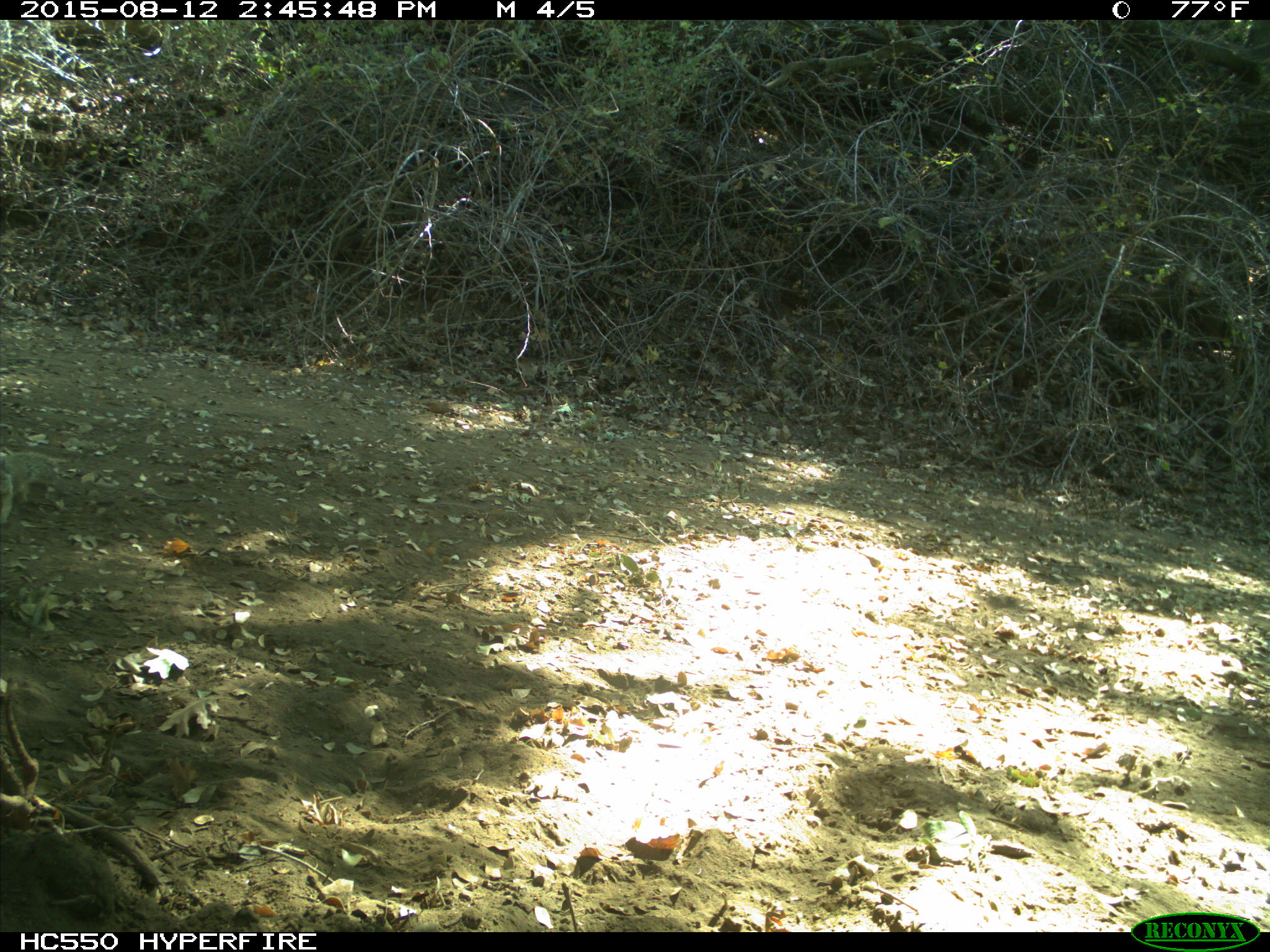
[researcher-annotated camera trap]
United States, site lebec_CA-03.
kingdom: Animalia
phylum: Chordata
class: Mammalia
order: Rodentia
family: Sciuridae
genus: Otospermophilus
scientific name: Otospermophilus beecheyi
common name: california ground squirrel